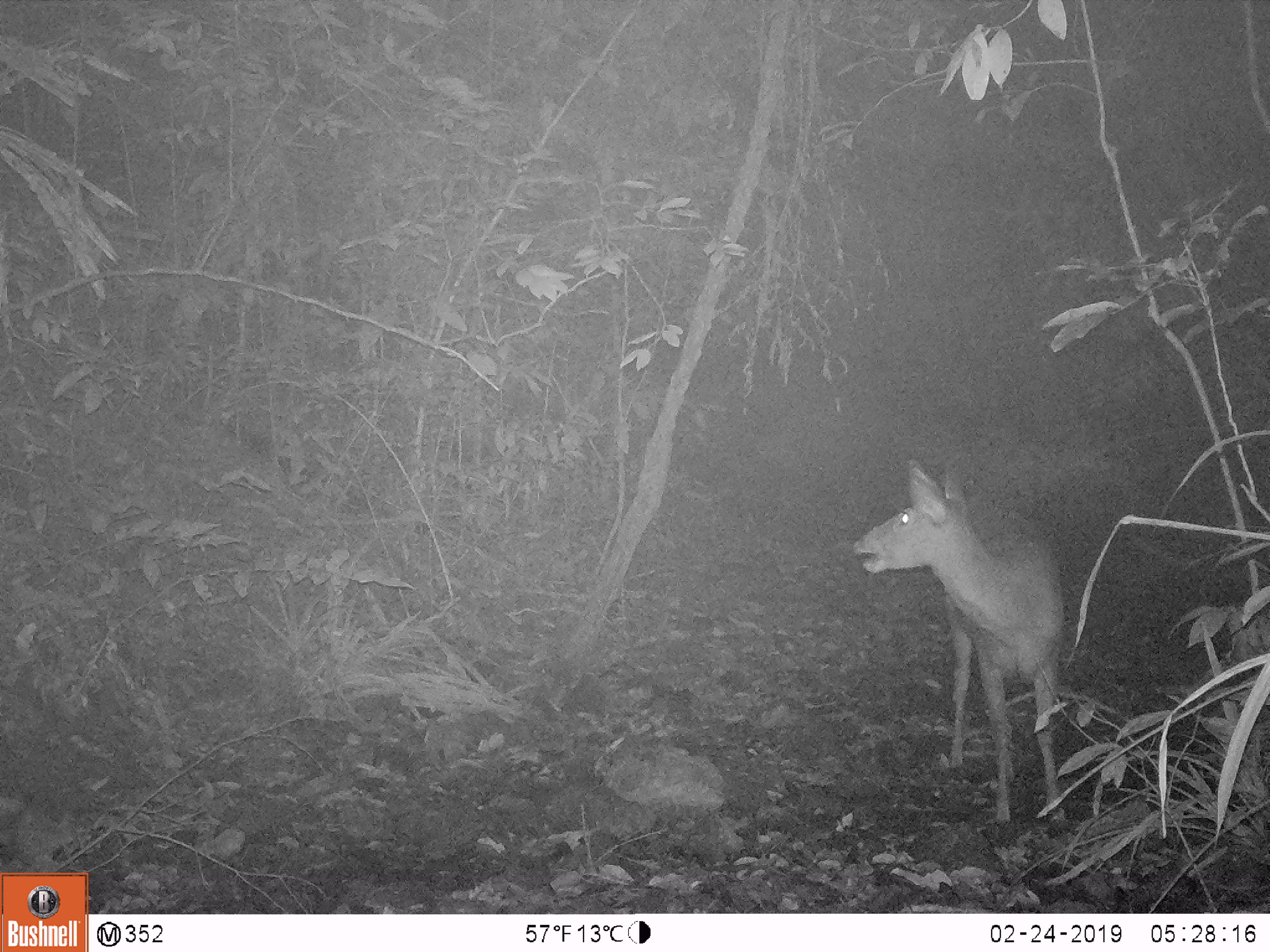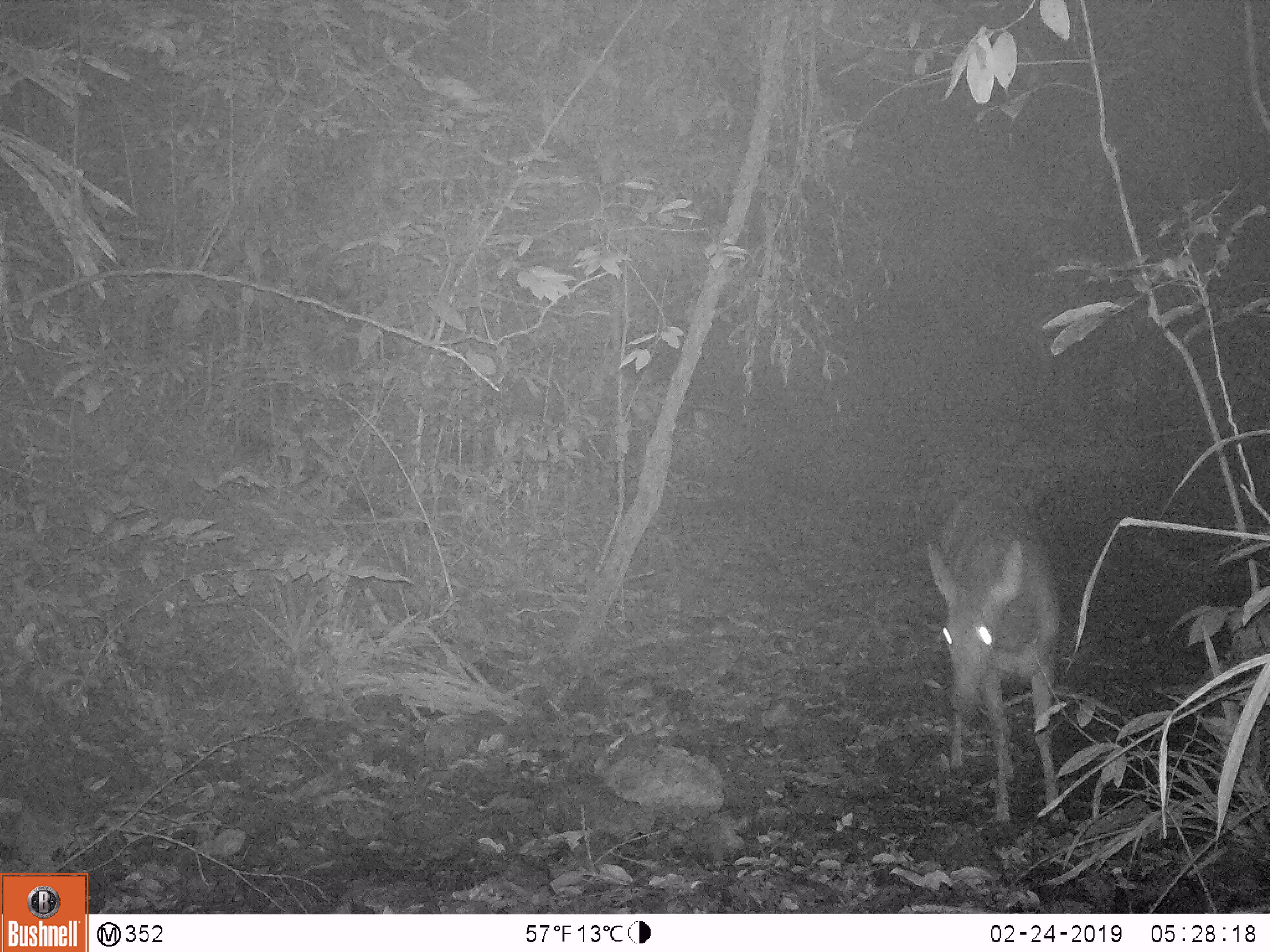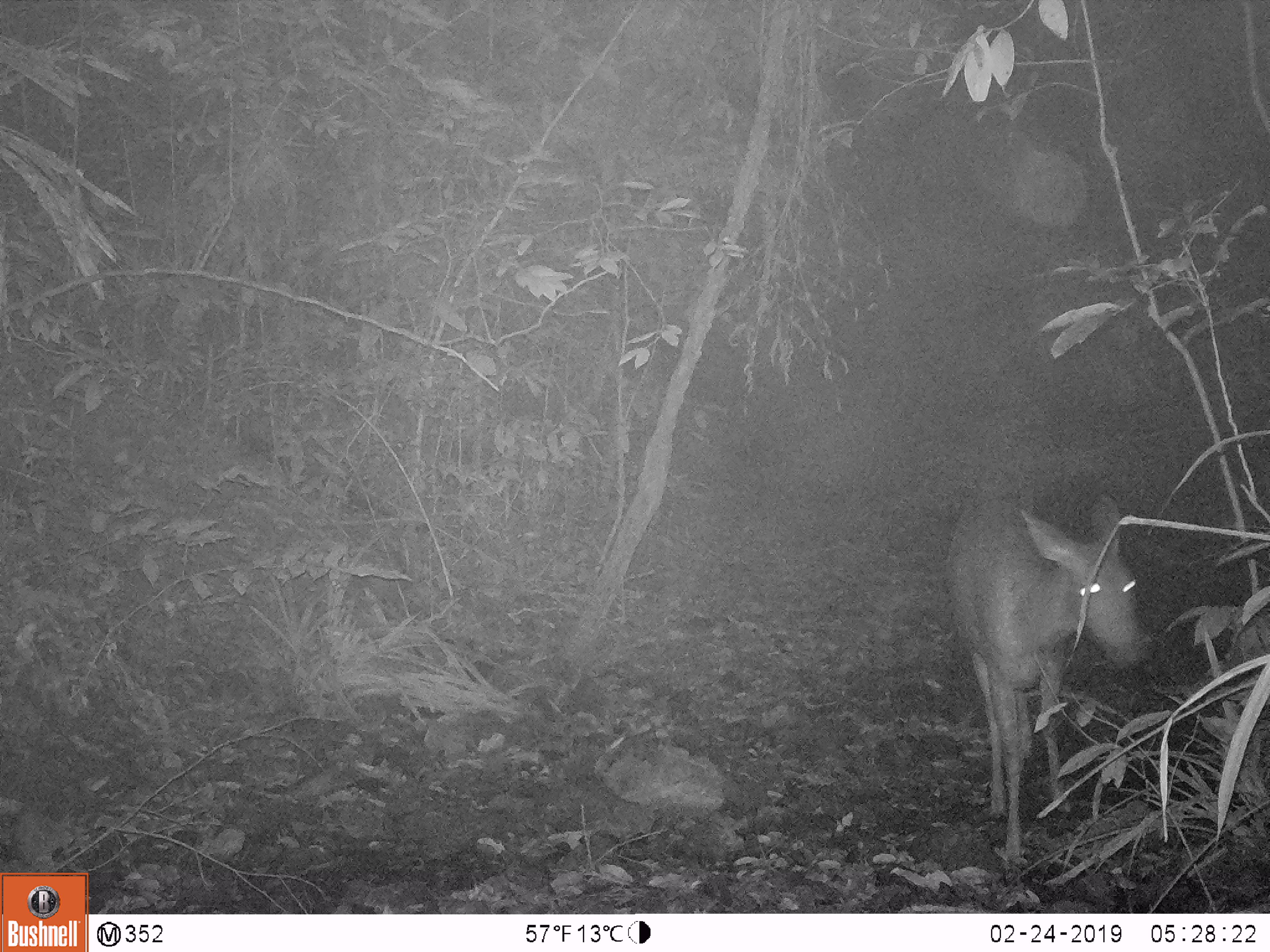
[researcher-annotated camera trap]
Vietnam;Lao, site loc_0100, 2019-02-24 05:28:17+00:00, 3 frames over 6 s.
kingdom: Animalia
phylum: Chordata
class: Mammalia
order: Artiodactyla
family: Cervidae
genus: Rusa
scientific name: Rusa unicolor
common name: sambar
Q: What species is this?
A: Sambar (Rusa unicolor).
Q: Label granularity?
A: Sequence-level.